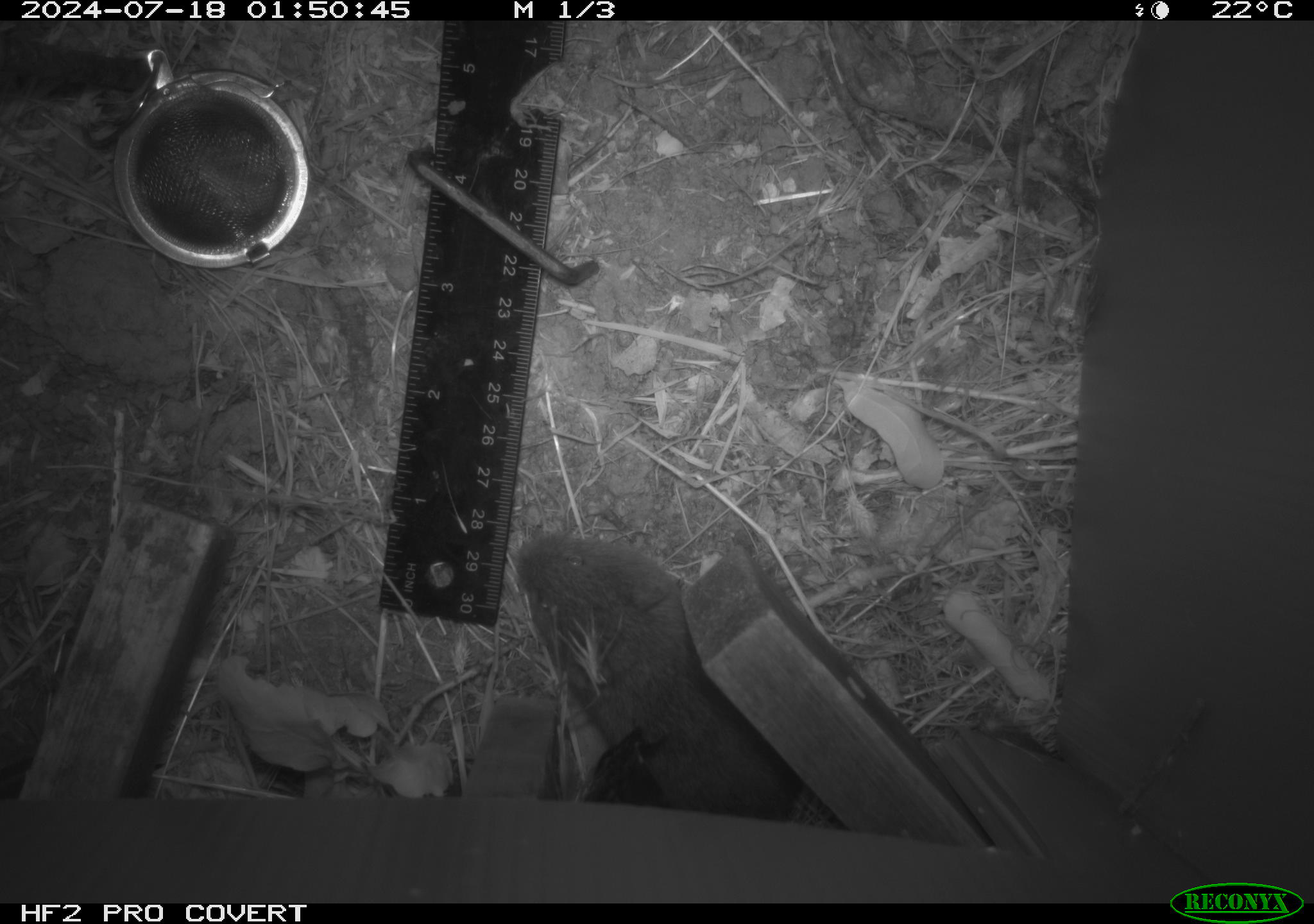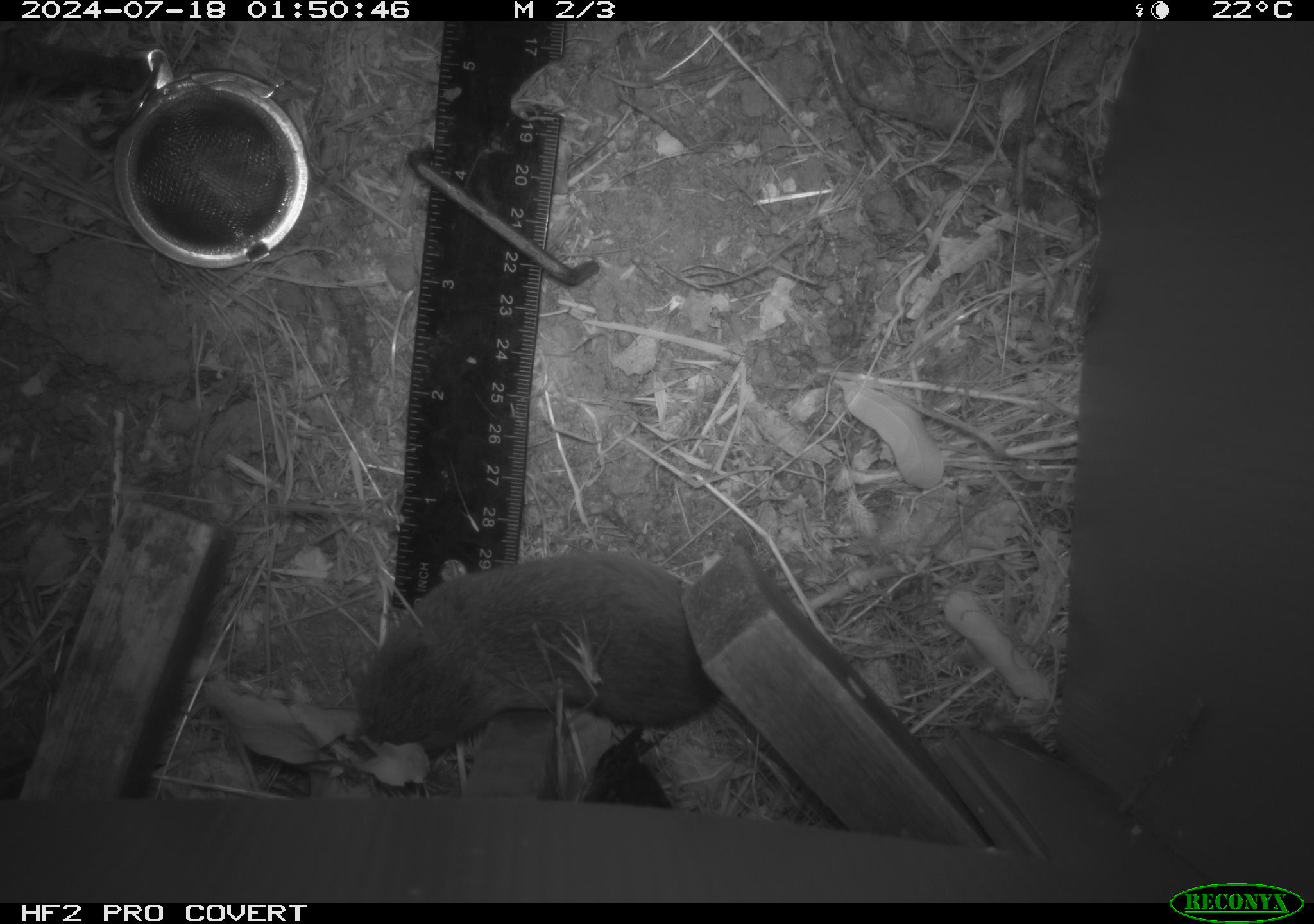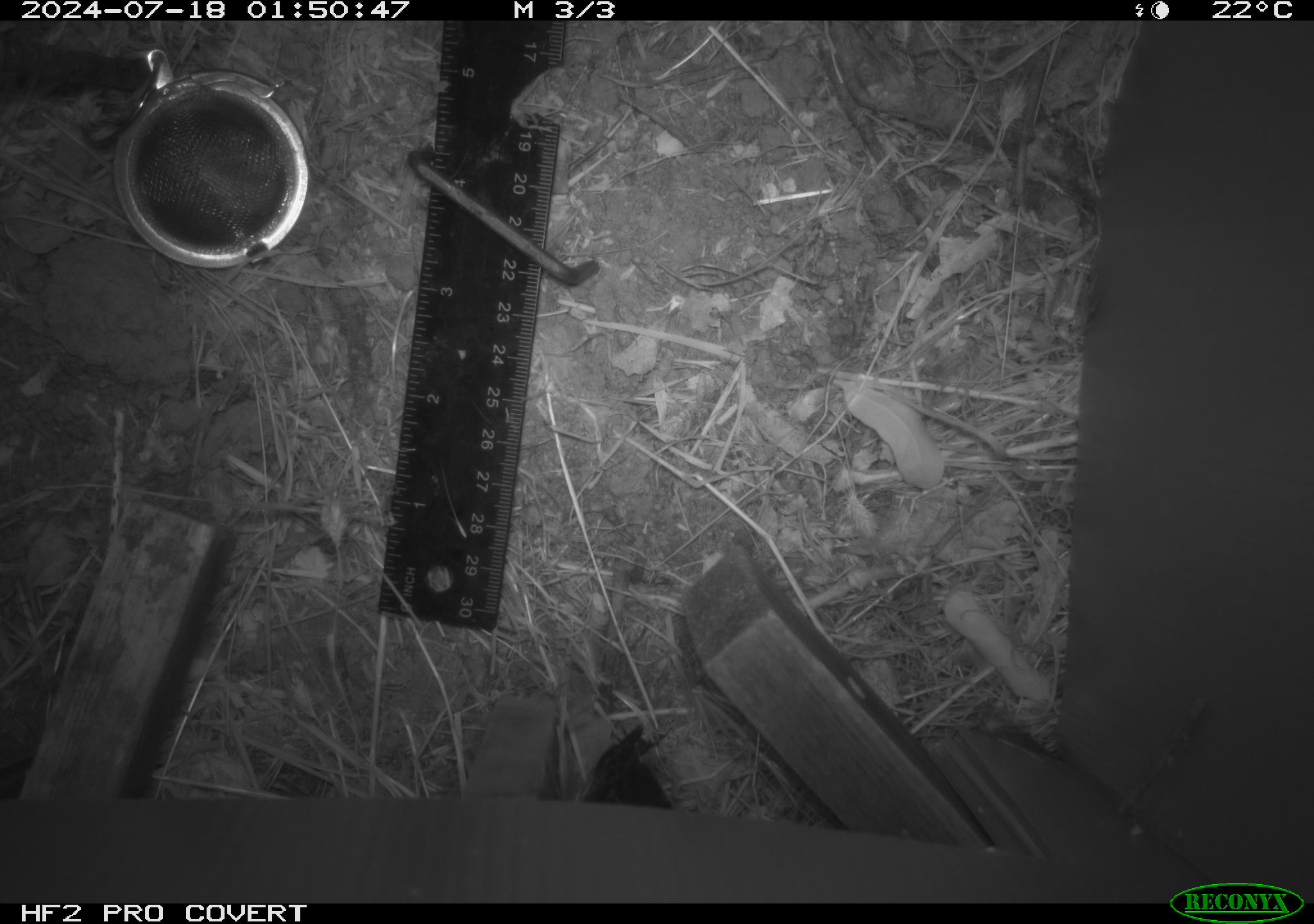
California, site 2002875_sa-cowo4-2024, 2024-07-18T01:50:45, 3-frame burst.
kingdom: Animalia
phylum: Chordata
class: Mammalia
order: Rodentia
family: Cricetidae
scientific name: Arvicolinae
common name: voles, lemmings, and muskrats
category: arvicolinae subfamily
Arvicolinae subfamily (voles, lemmings, and muskrats) (Arvicolinae).